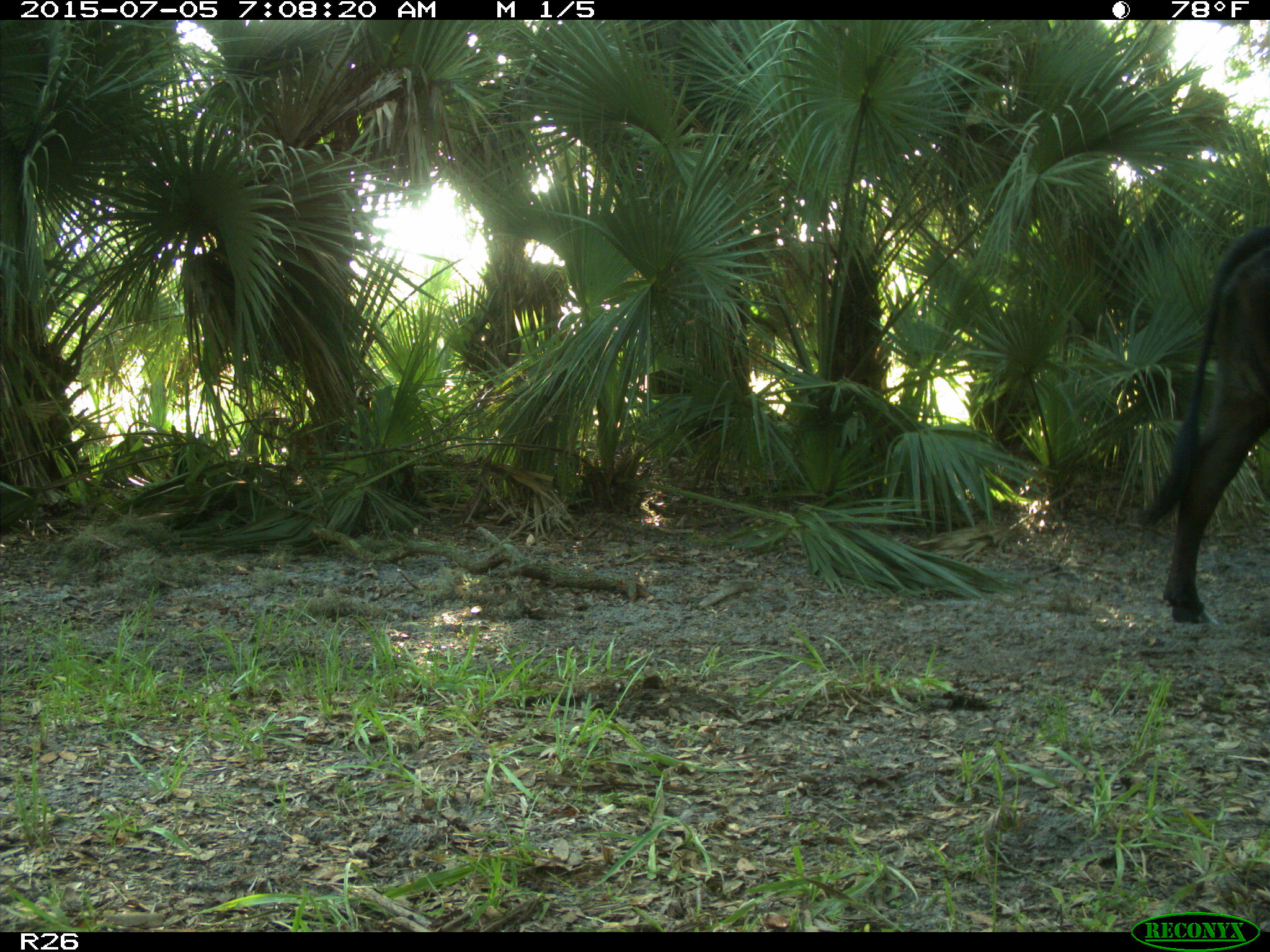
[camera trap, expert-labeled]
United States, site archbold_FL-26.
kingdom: Animalia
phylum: Chordata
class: Mammalia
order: Artiodactyla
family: Bovidae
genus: Bos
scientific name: Bos taurus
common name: domestic cow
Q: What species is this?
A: Bos taurus (domestic cow).